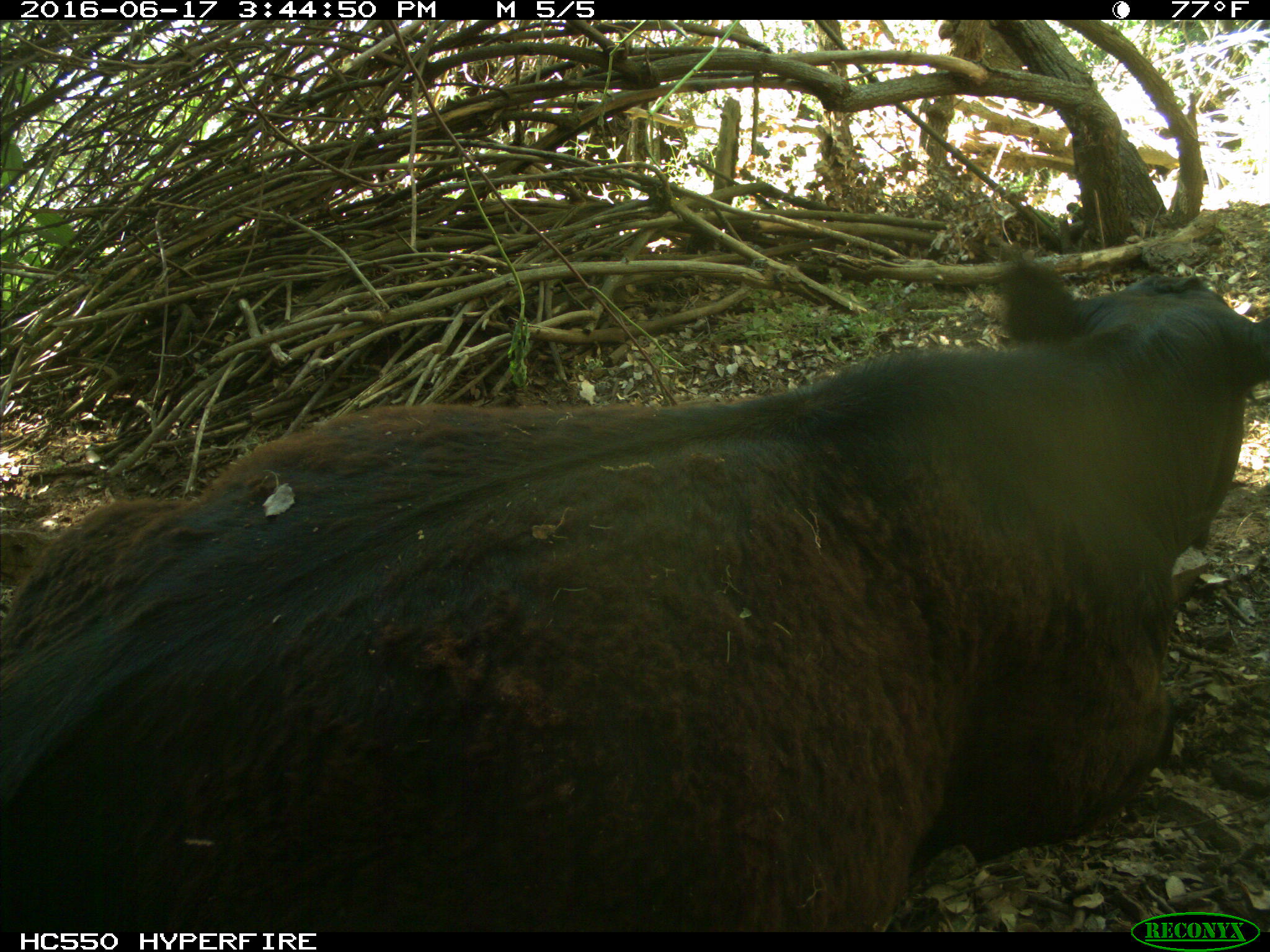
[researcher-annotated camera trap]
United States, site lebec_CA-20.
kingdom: Animalia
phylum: Chordata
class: Mammalia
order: Artiodactyla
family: Bovidae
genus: Bos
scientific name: Bos taurus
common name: domestic cow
Bos taurus (domestic cow).